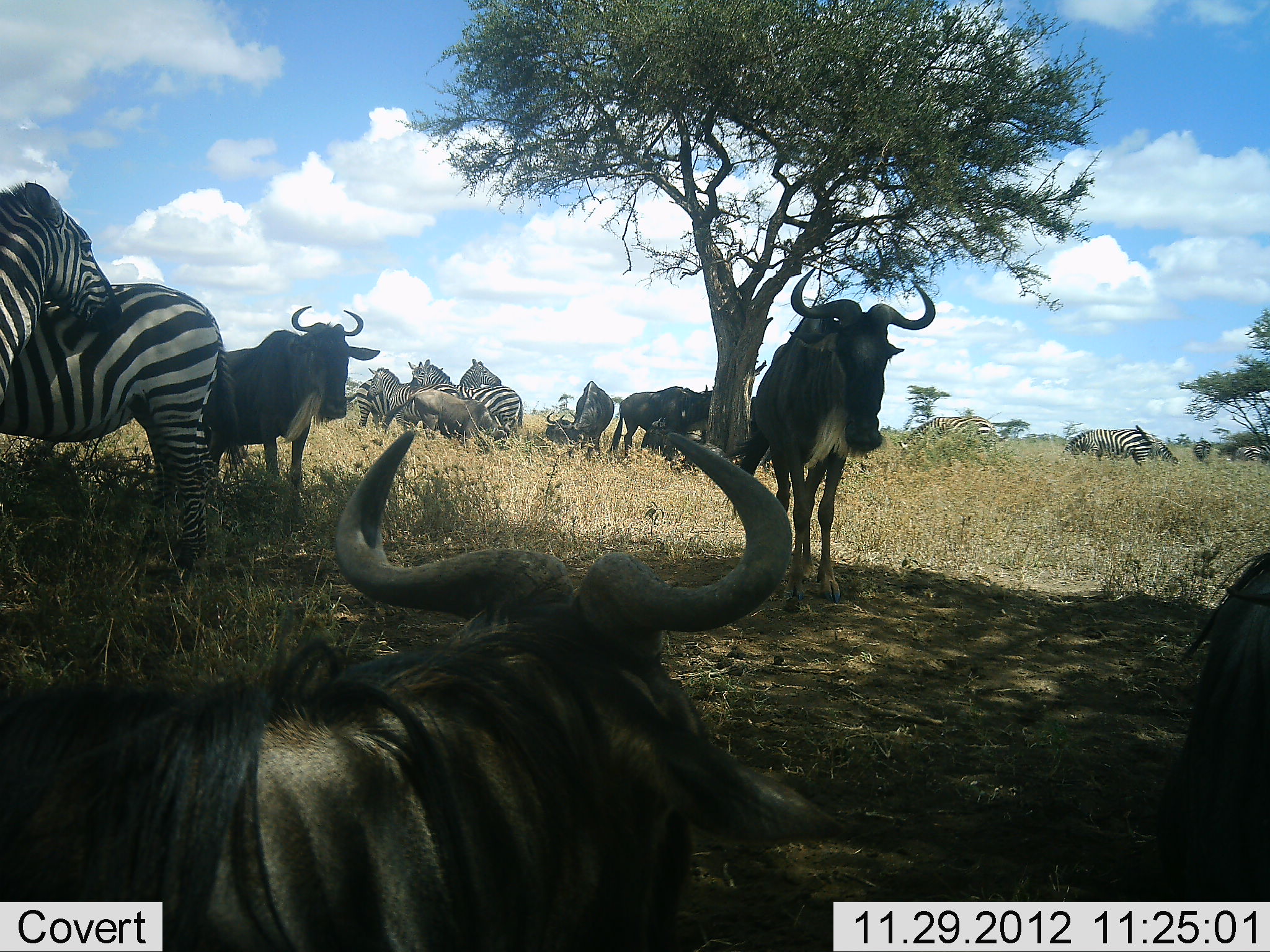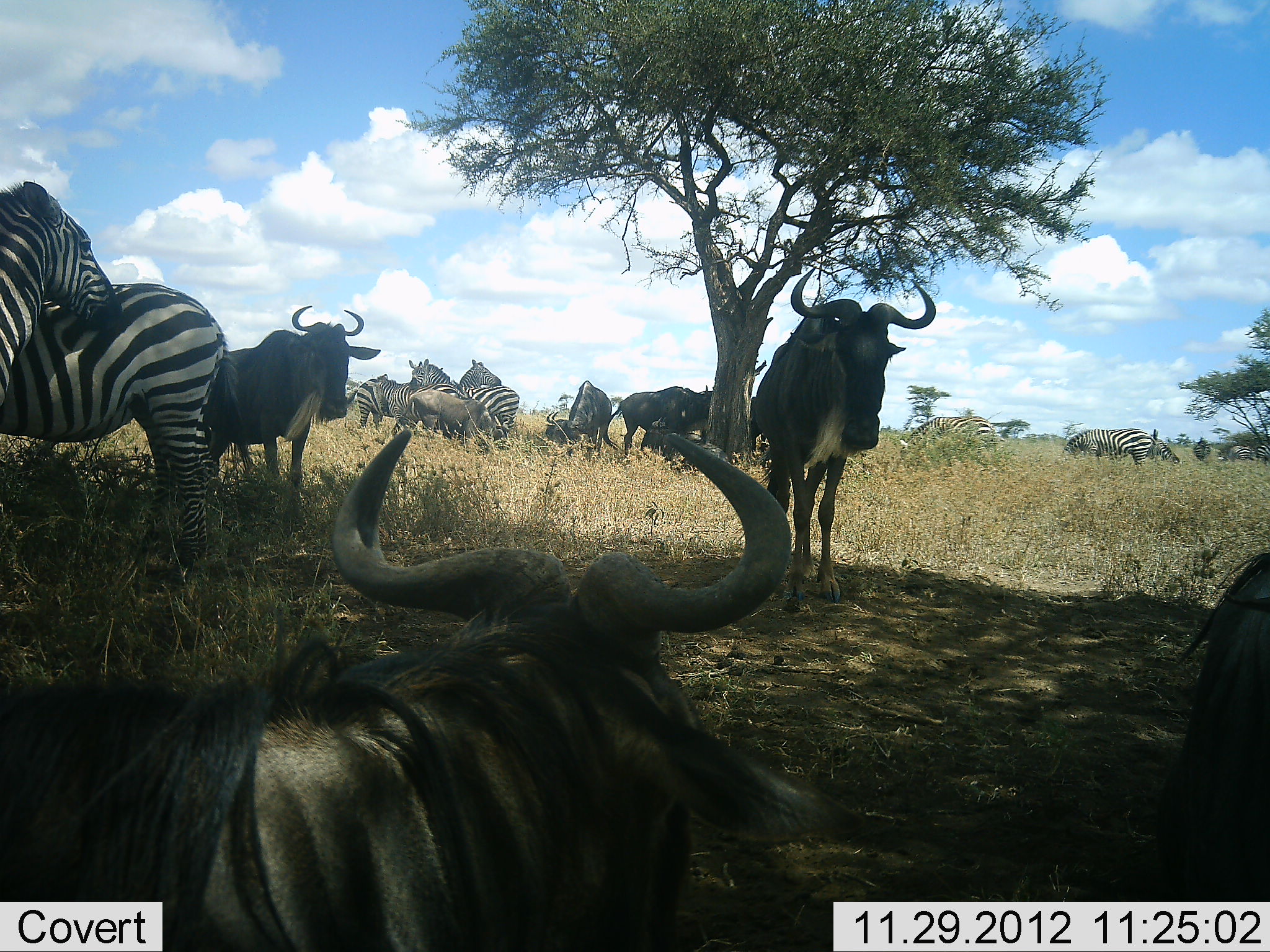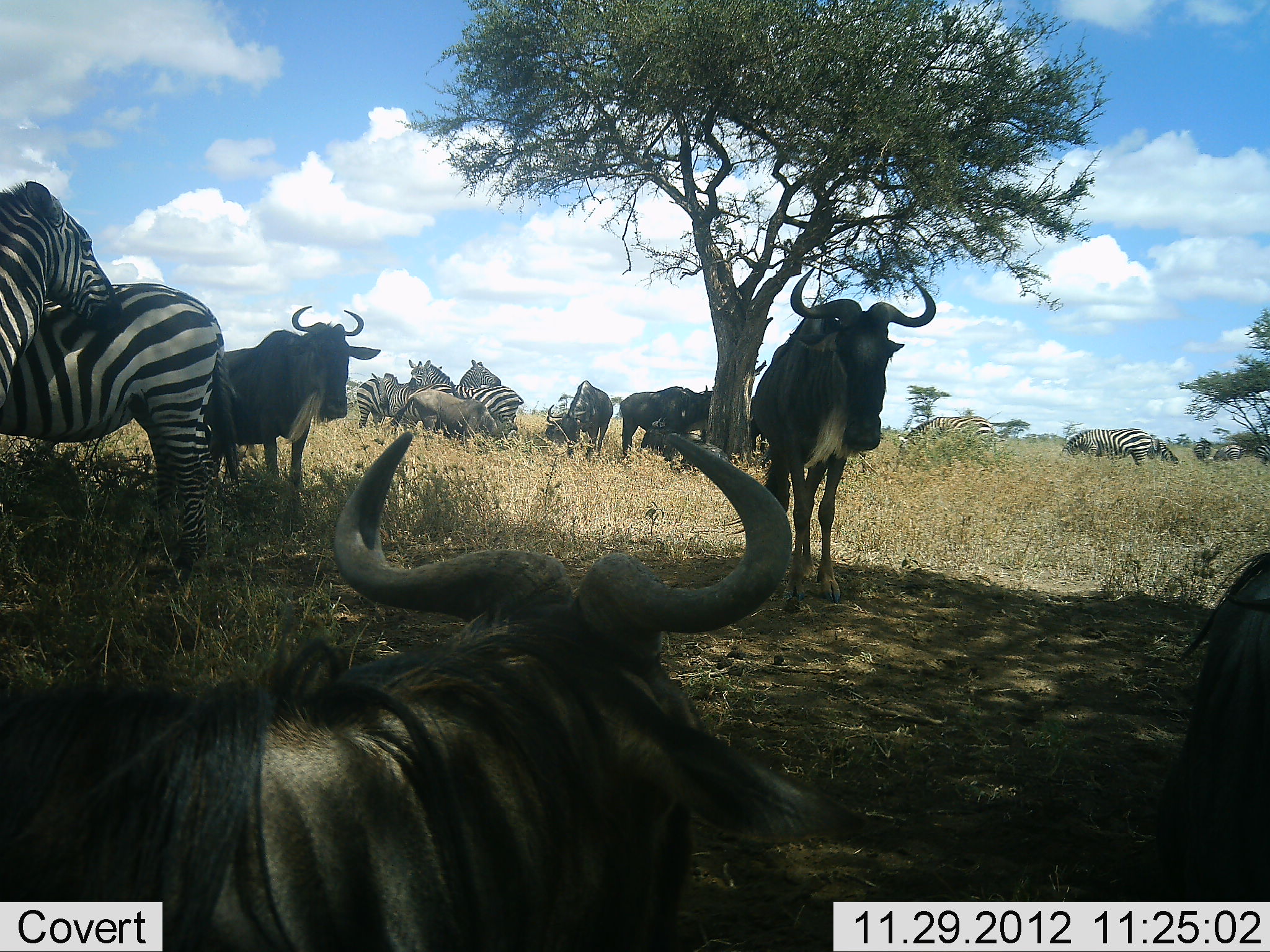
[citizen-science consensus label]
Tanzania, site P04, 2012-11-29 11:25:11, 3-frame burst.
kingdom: Animalia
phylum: Chordata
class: Mammalia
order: Artiodactyla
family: Bovidae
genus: Connochaetes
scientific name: Connochaetes taurinus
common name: blue wildebeest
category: wildebeest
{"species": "wildebeest (blue wildebeest) (Connochaetes taurinus)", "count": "6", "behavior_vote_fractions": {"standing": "100%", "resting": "73%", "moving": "0%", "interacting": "0%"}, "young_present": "9%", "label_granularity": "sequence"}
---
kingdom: Animalia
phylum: Chordata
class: Mammalia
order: Perissodactyla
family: Equidae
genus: Equus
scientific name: Equus quagga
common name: plains zebra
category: zebra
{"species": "zebra (plains zebra) (Equus quagga)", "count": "7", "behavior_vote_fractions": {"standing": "100%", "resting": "0%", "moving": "20%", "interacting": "40%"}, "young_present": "0%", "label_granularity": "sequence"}